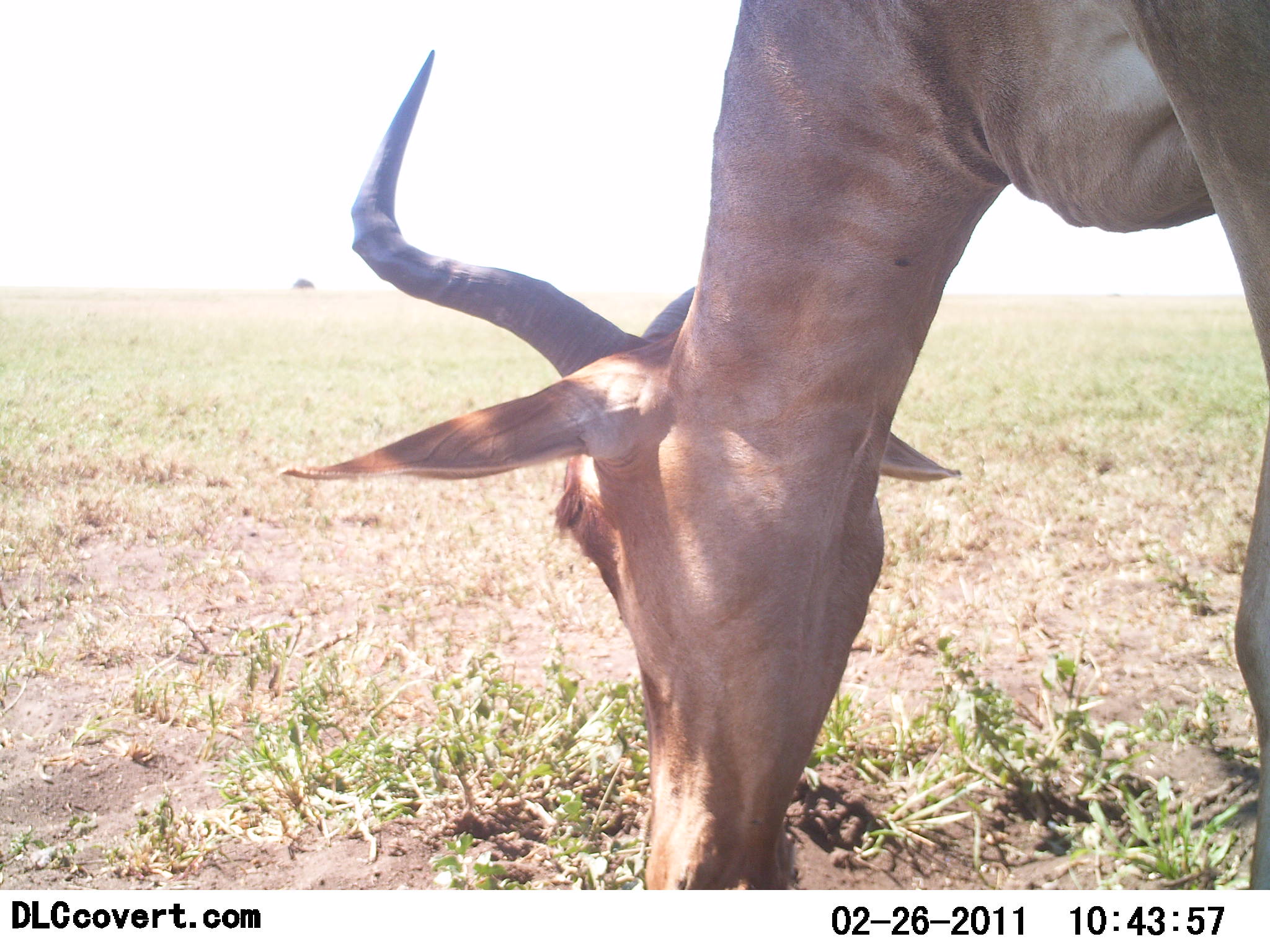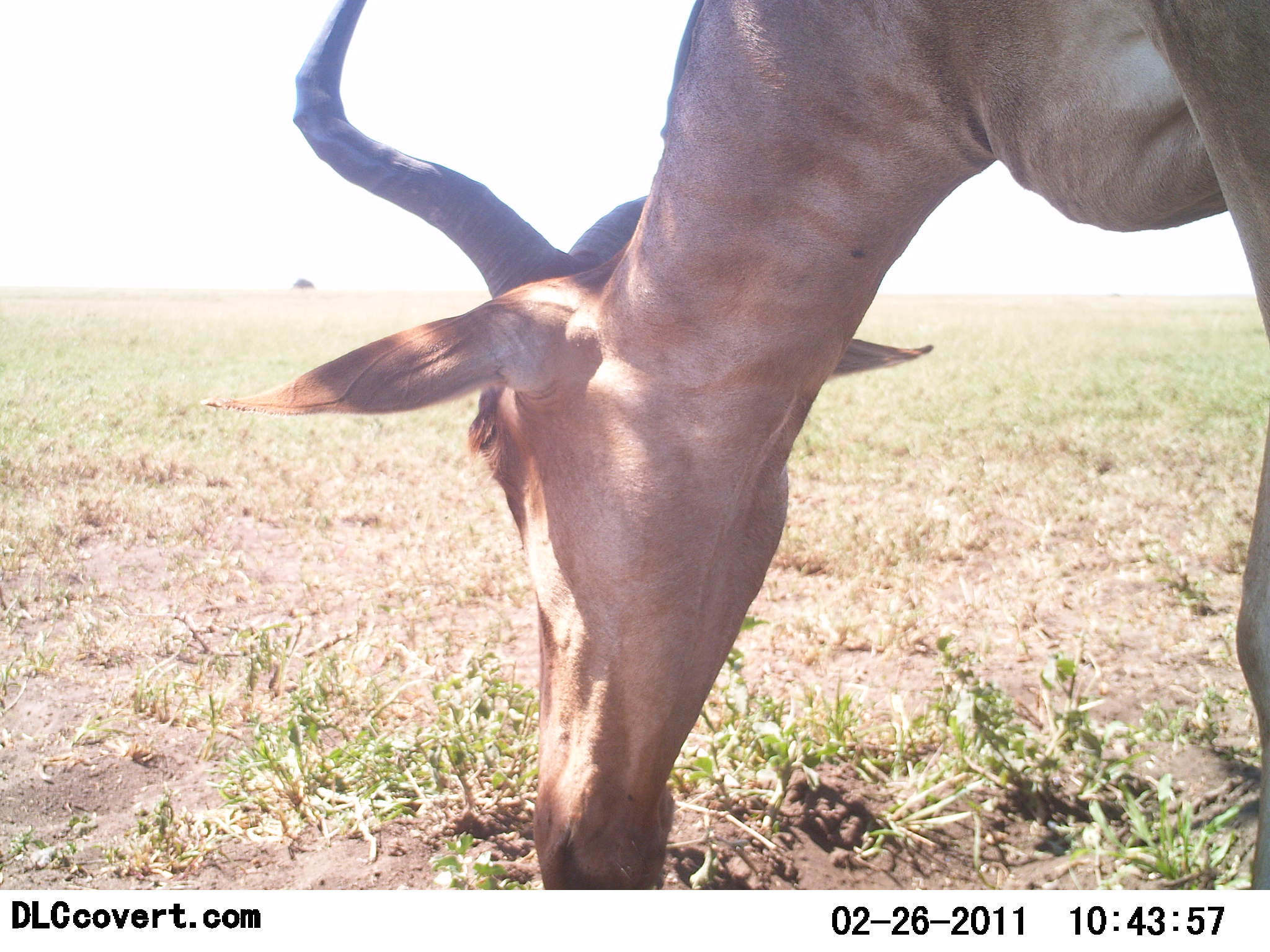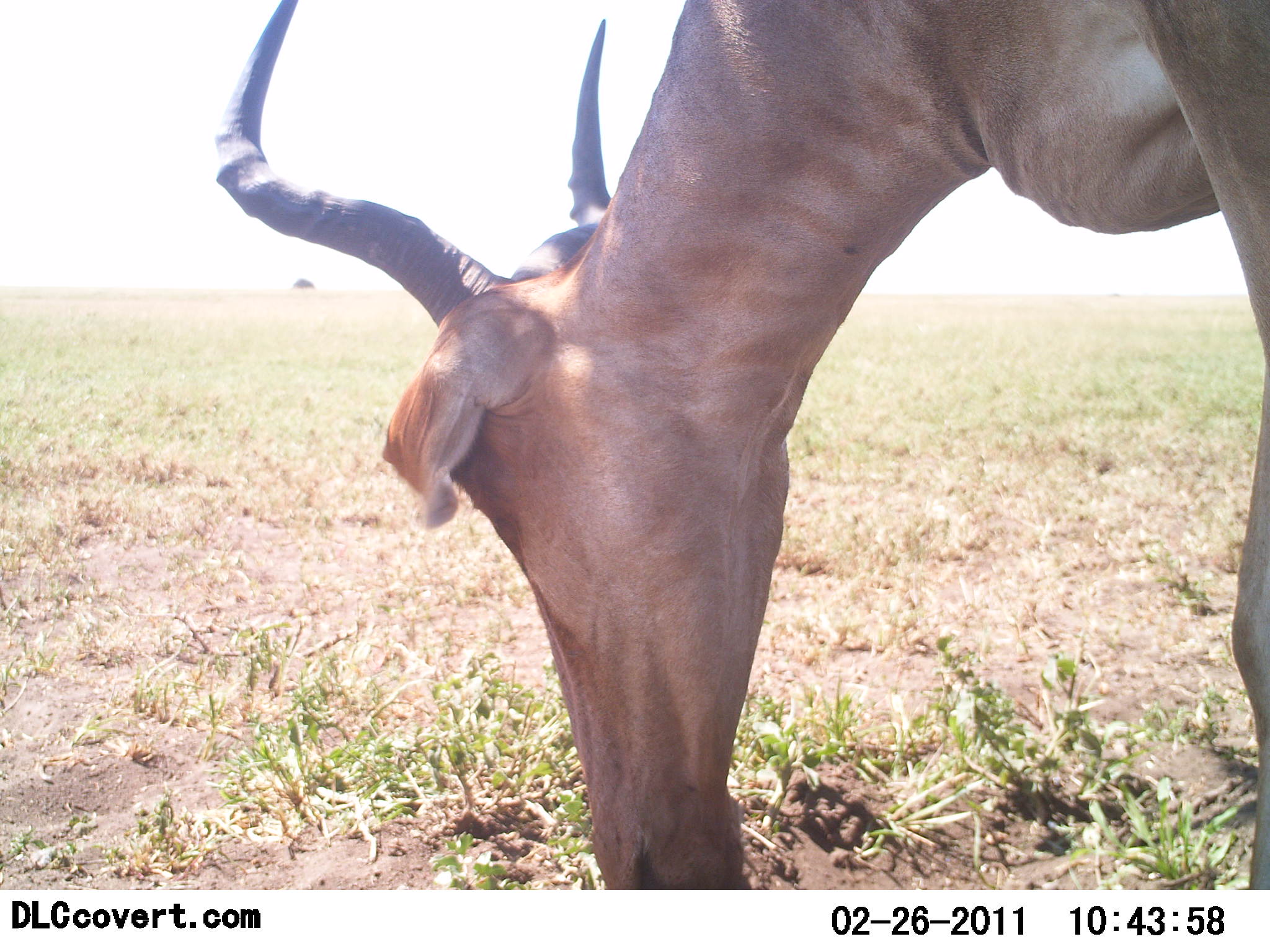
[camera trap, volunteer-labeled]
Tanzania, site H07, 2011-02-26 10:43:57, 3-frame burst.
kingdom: Animalia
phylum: Chordata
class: Mammalia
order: Artiodactyla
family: Bovidae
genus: Alcelaphus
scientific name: Alcelaphus buselaphus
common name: hartebeest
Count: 1.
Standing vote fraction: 7%.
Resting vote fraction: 0%.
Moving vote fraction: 0%.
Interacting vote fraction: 0%.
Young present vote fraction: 0%.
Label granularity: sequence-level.